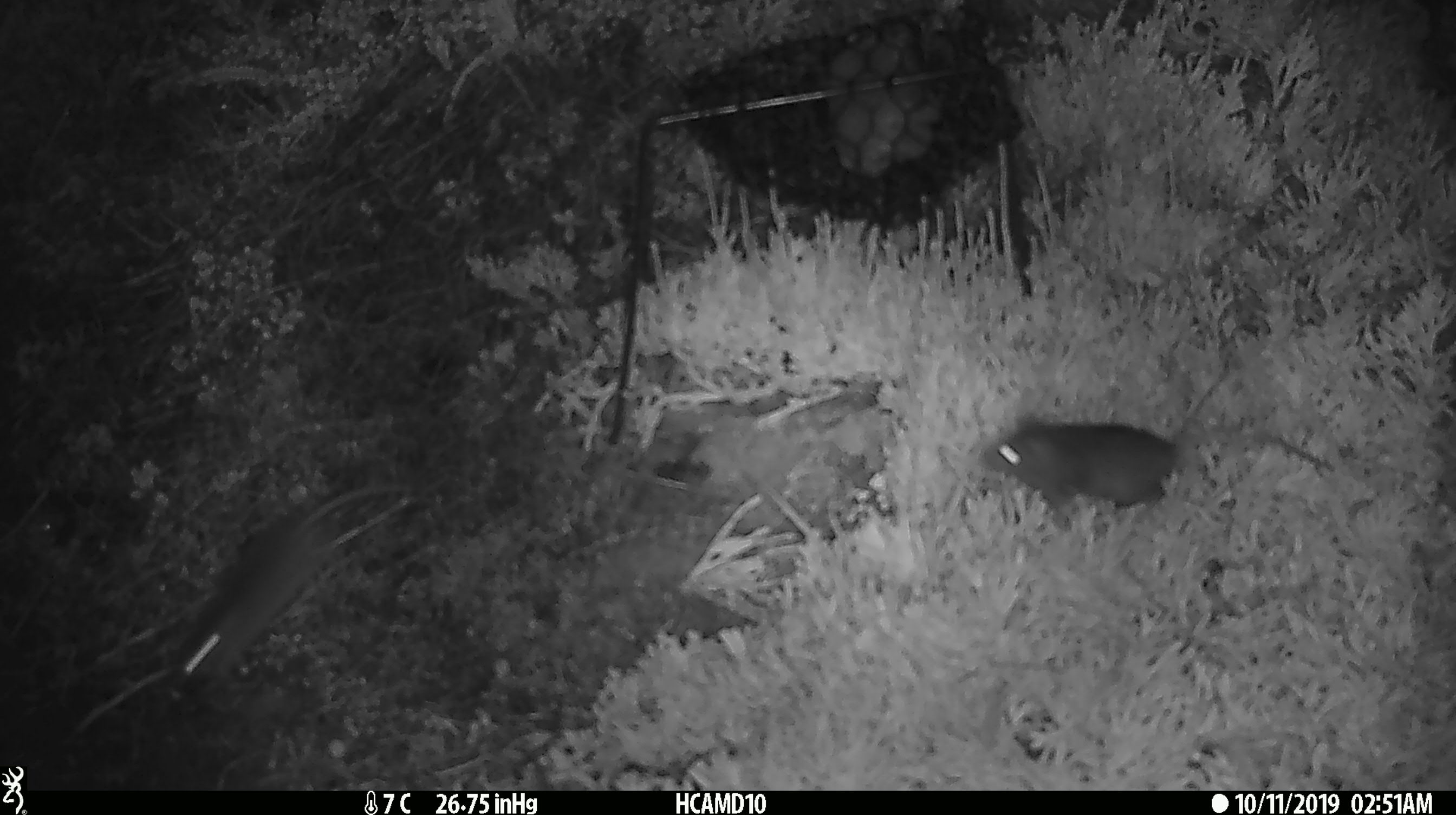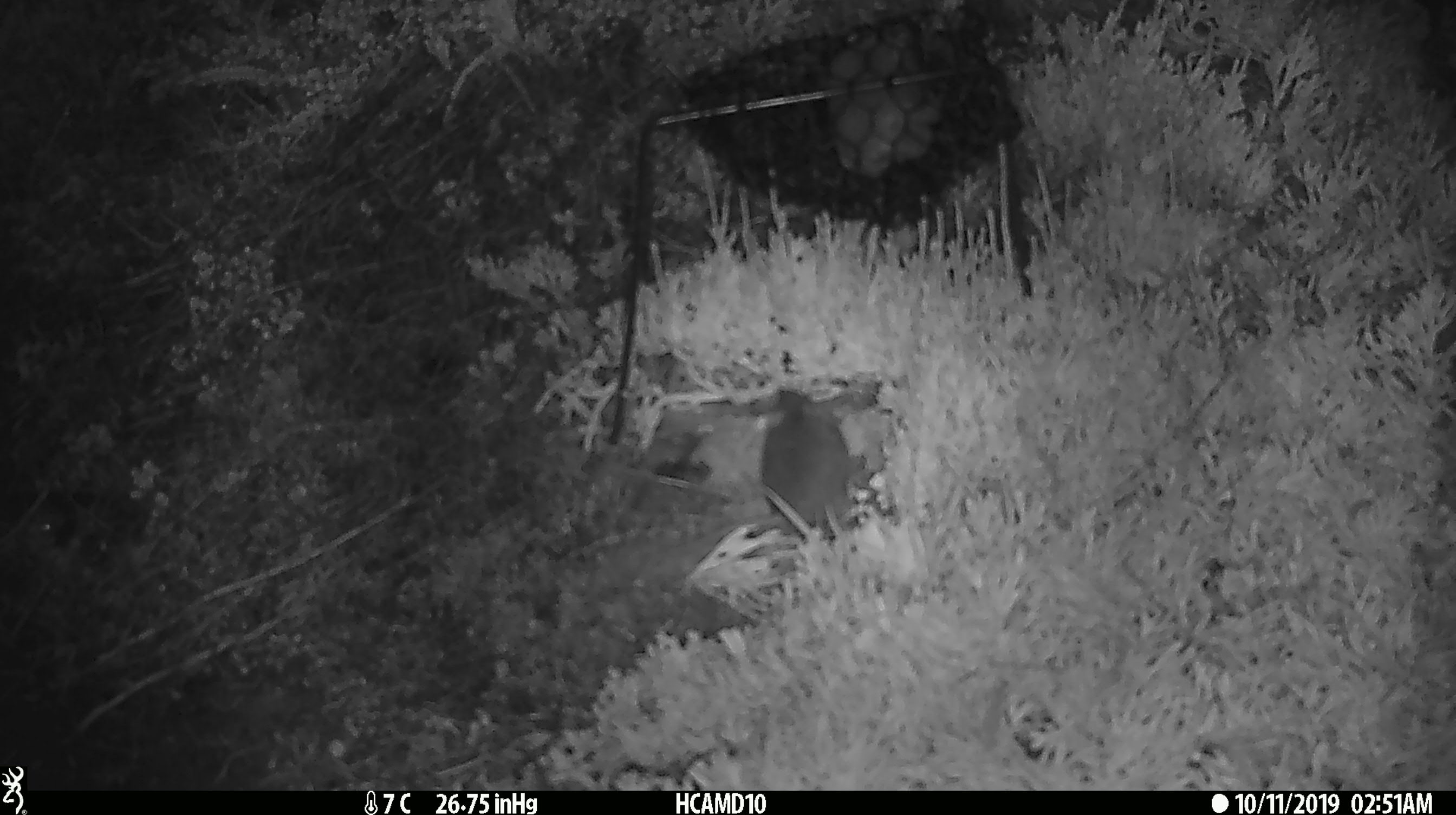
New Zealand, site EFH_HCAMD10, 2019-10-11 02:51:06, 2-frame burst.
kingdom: Animalia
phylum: Chordata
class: Mammalia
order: Rodentia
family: Muridae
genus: Mus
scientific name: Mus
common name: mouse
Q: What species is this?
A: Mouse (Mus).